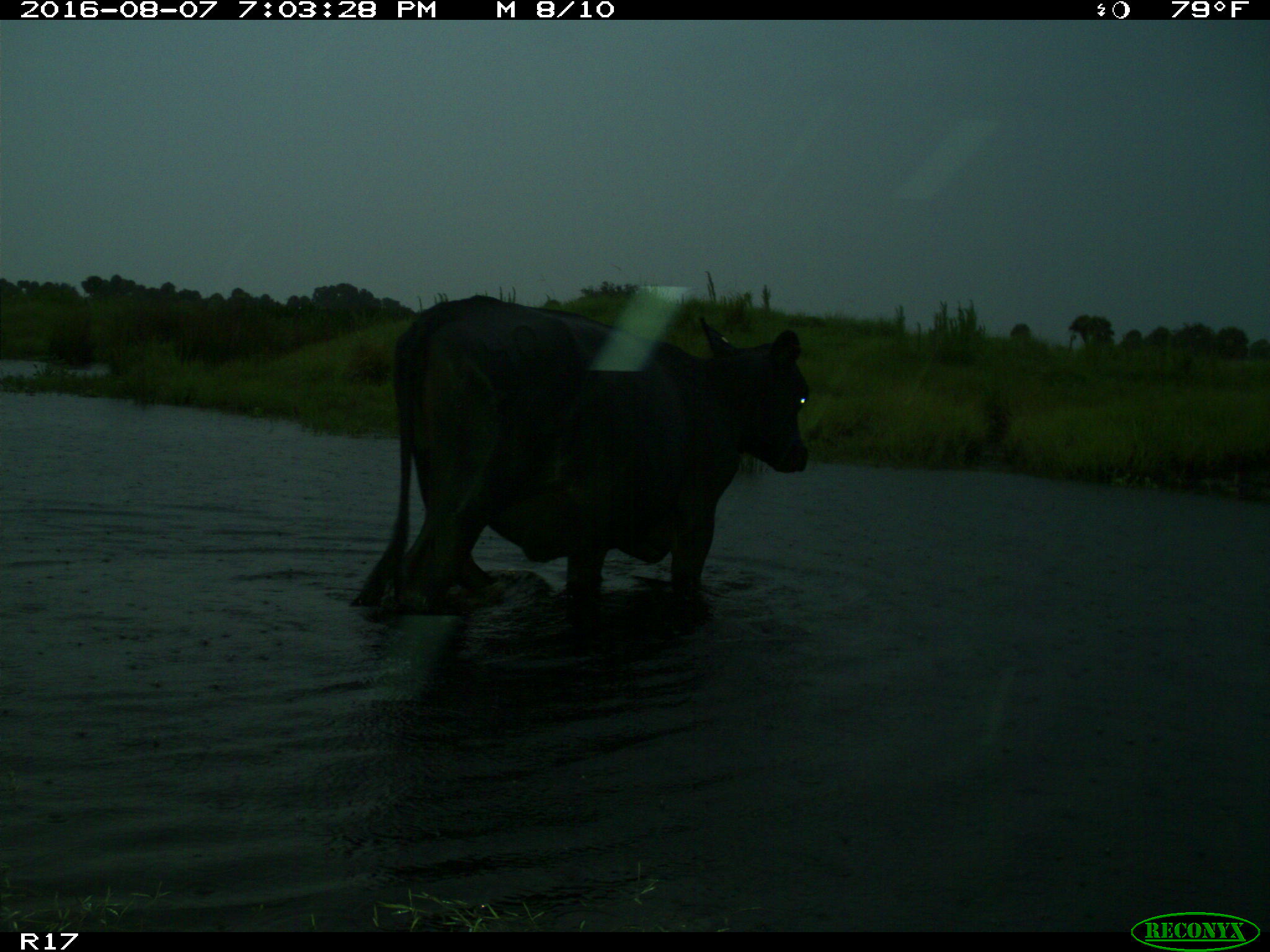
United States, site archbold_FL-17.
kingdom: Animalia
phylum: Chordata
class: Mammalia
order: Artiodactyla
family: Bovidae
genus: Bos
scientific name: Bos taurus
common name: domestic cow